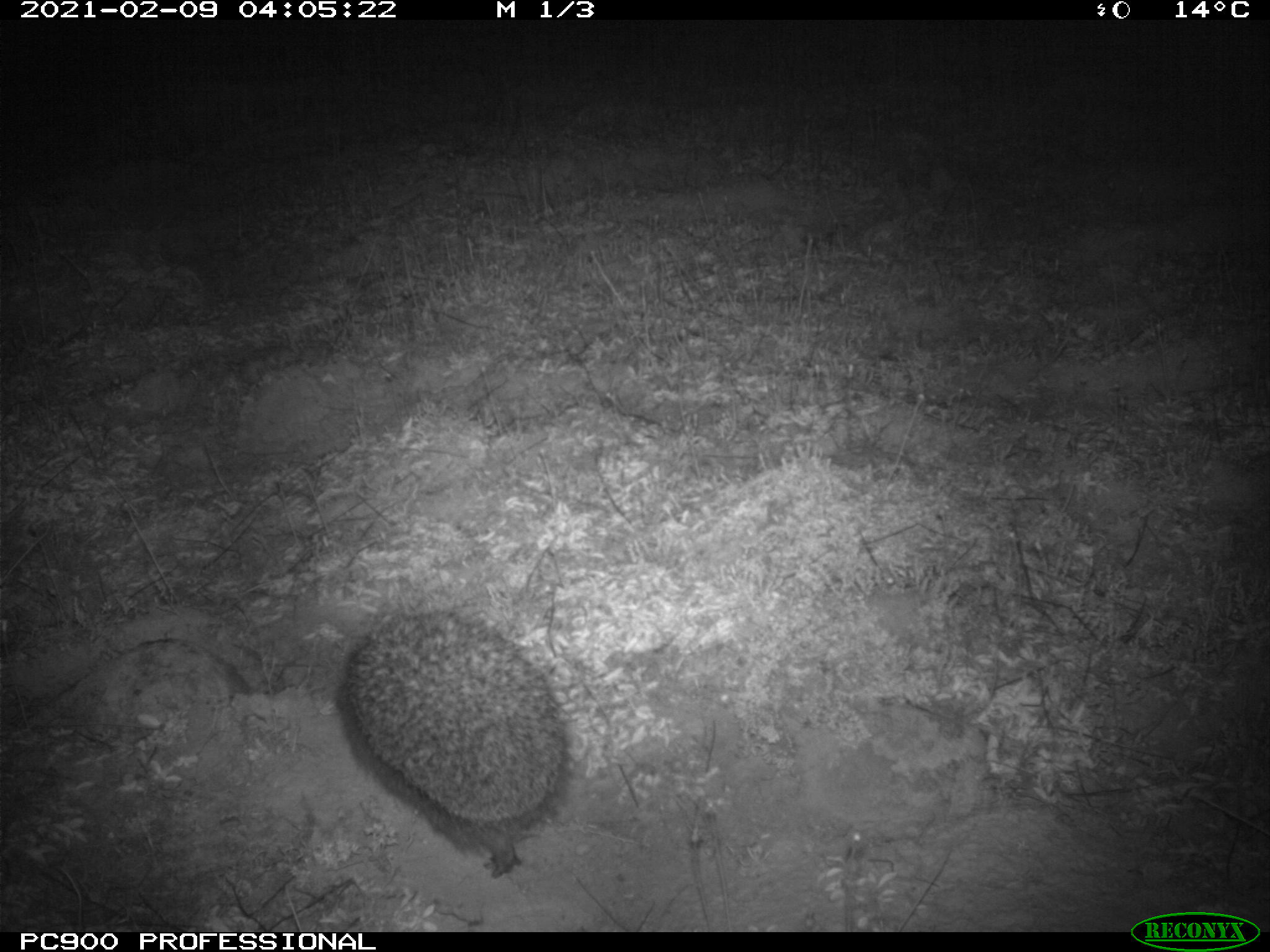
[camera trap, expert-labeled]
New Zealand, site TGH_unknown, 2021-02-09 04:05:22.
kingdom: Animalia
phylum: Chordata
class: Mammalia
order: Eulipotyphla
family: Erinaceidae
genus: Erinaceus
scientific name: Erinaceus europaeus europaeus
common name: european hedgehog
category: hedgehog